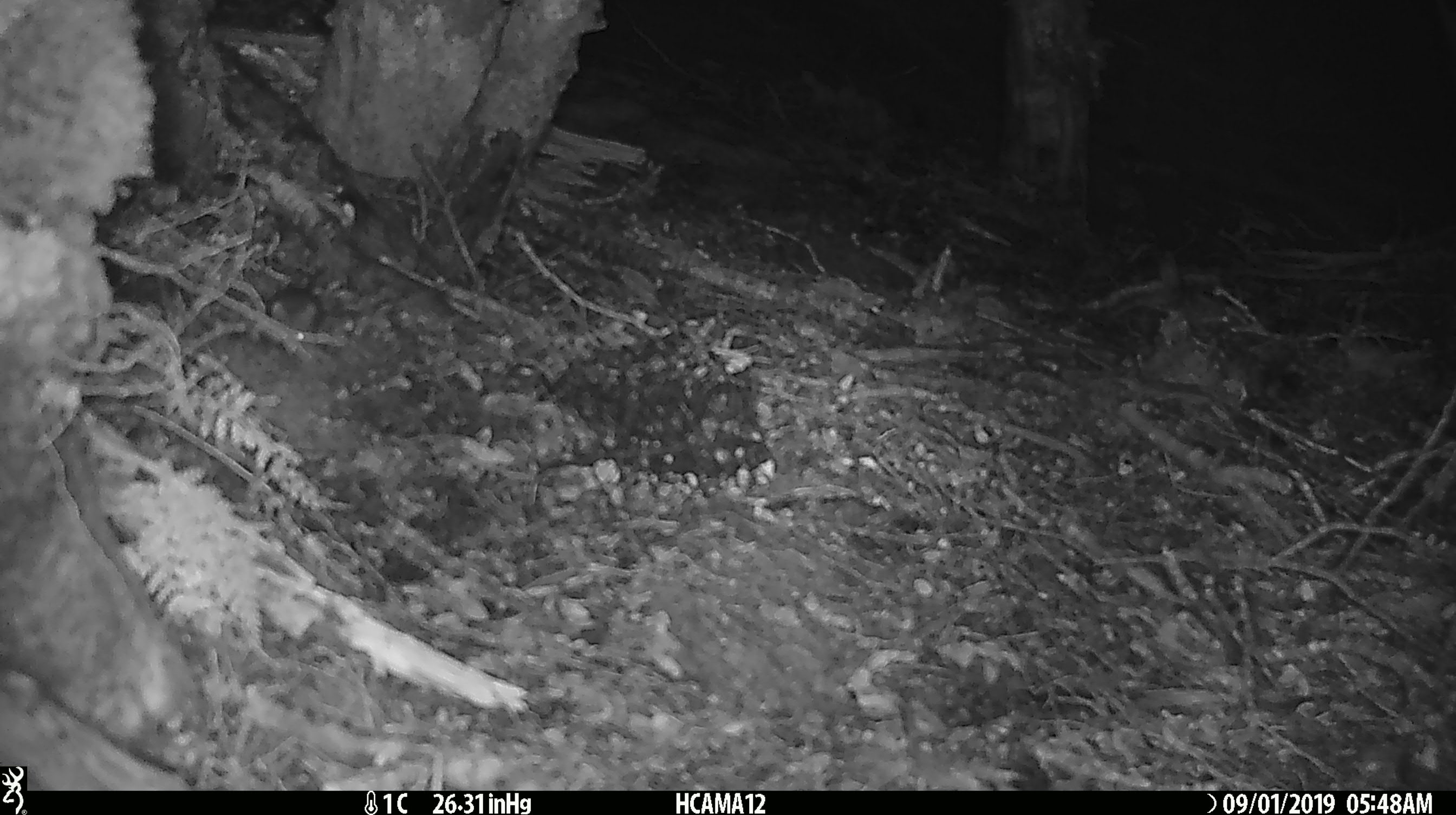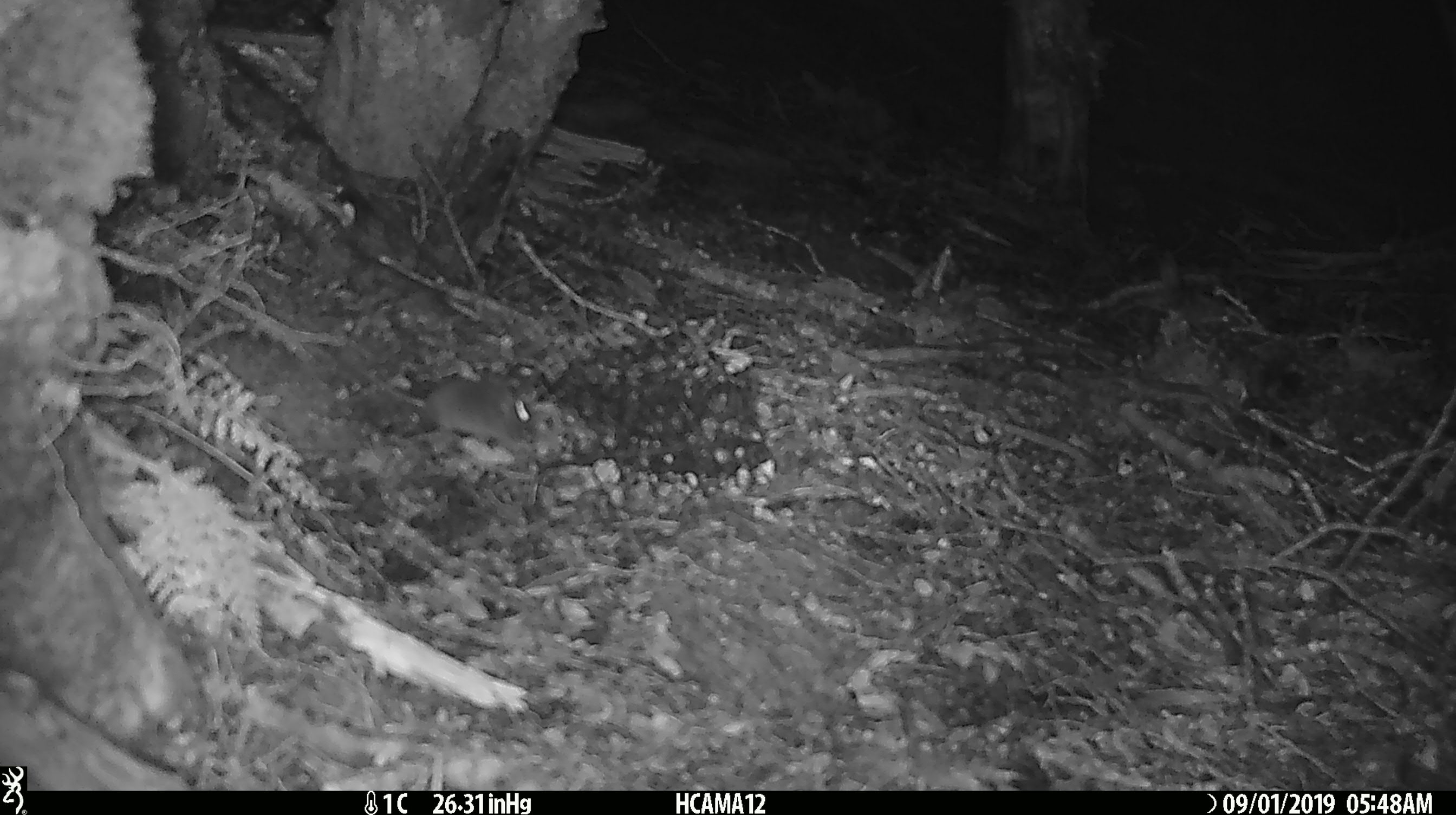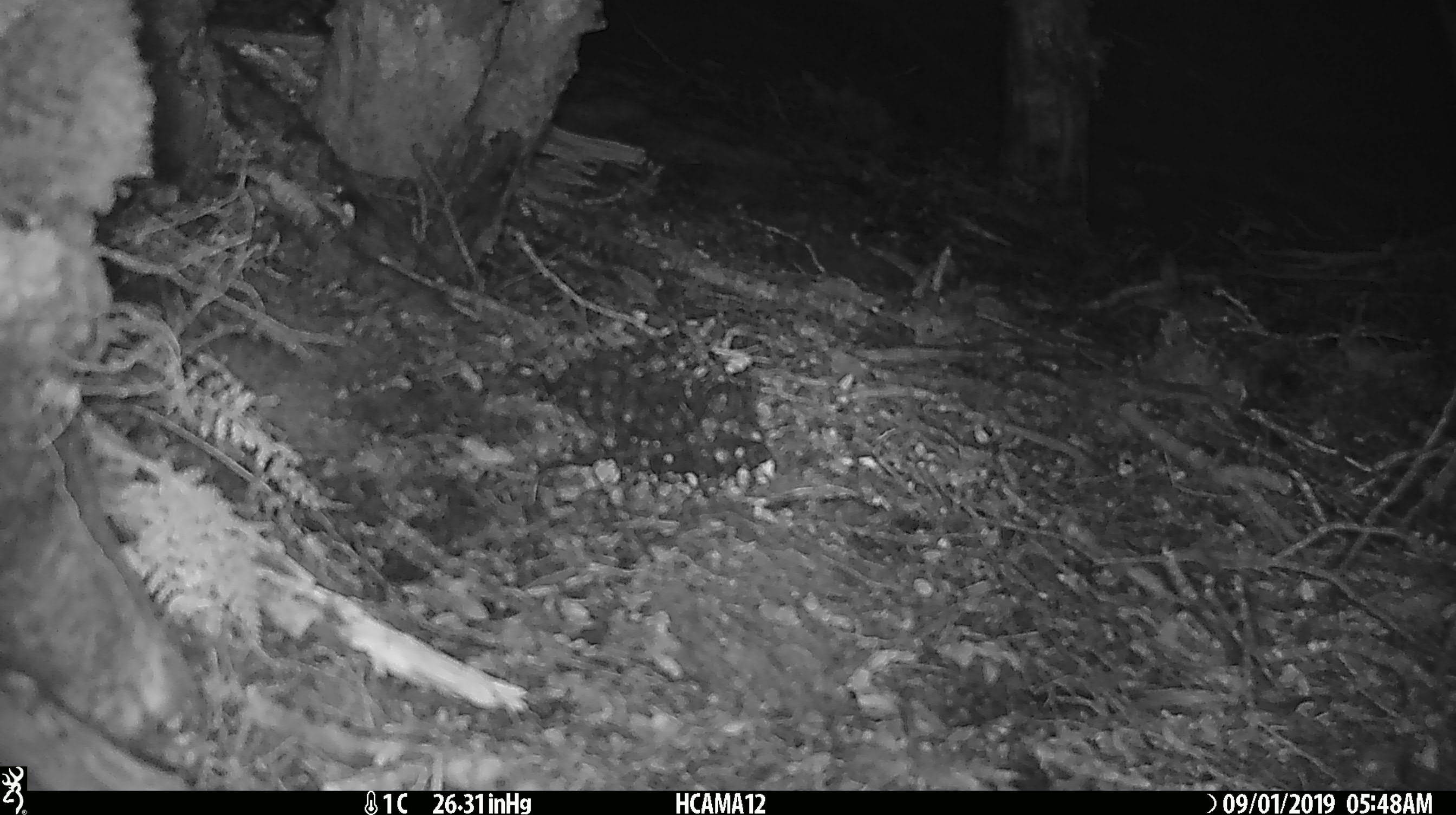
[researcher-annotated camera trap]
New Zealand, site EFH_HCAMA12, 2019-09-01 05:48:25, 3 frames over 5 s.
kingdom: Animalia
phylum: Chordata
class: Mammalia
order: Rodentia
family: Muridae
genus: Mus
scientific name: Mus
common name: mouse